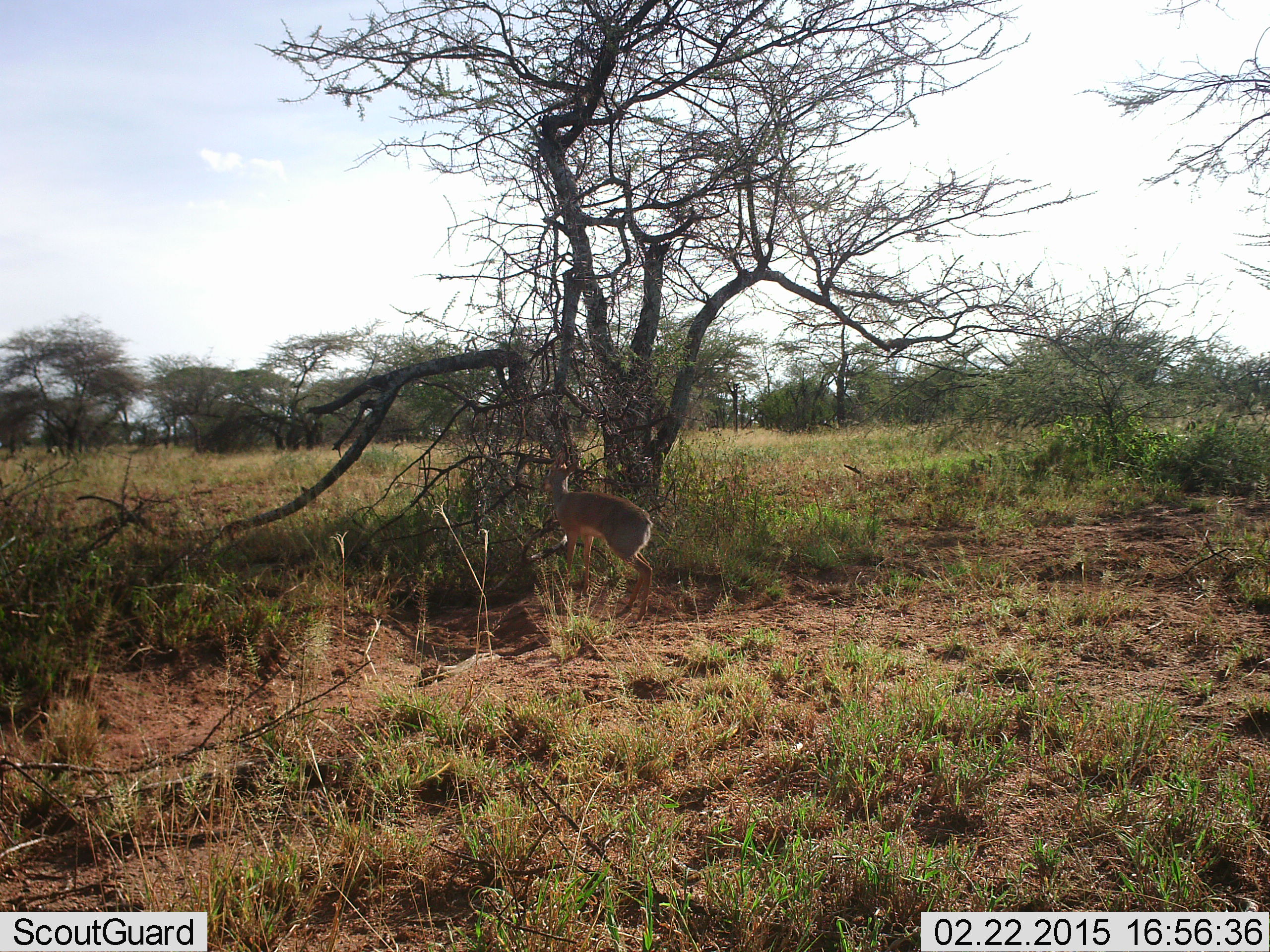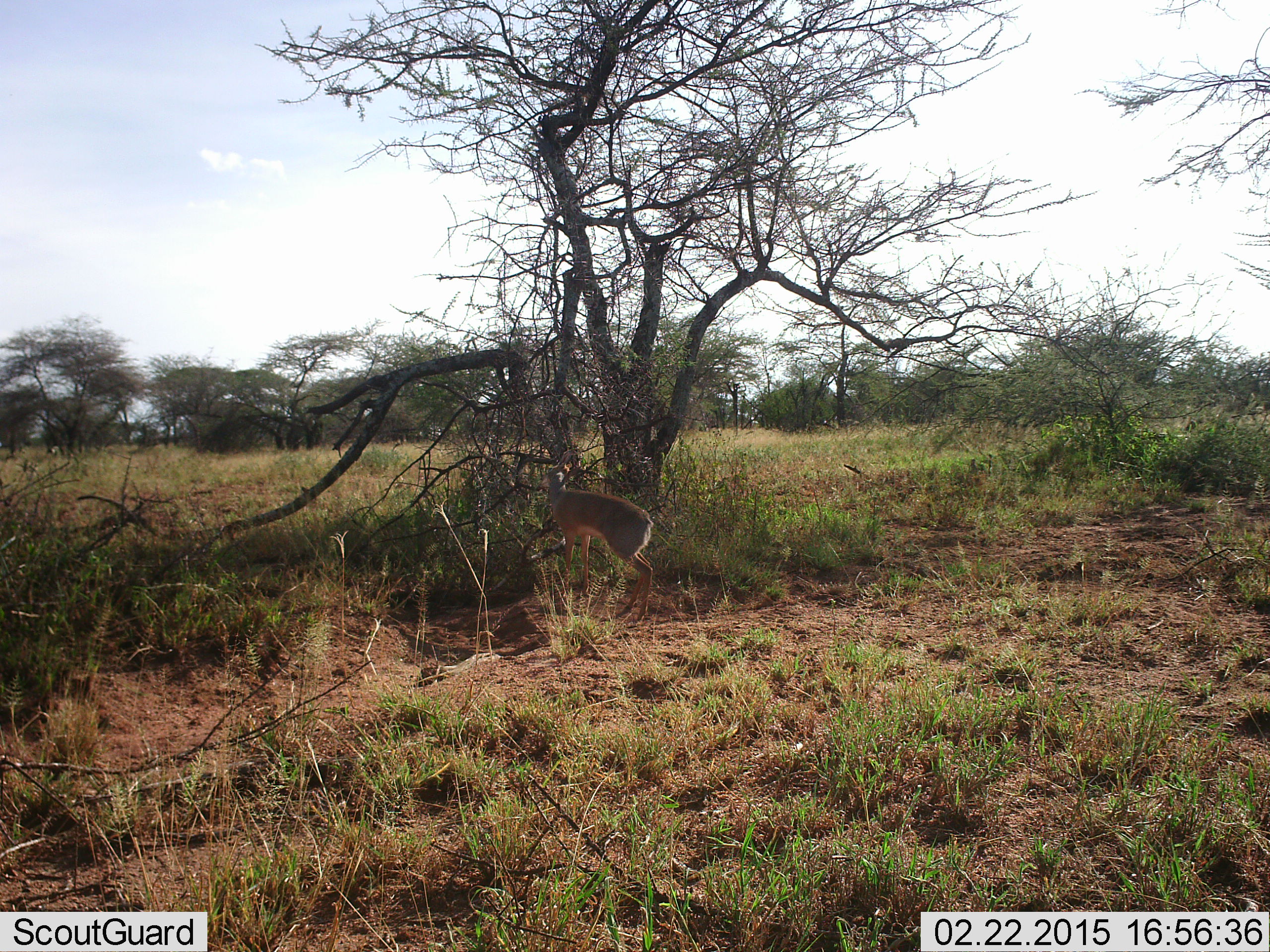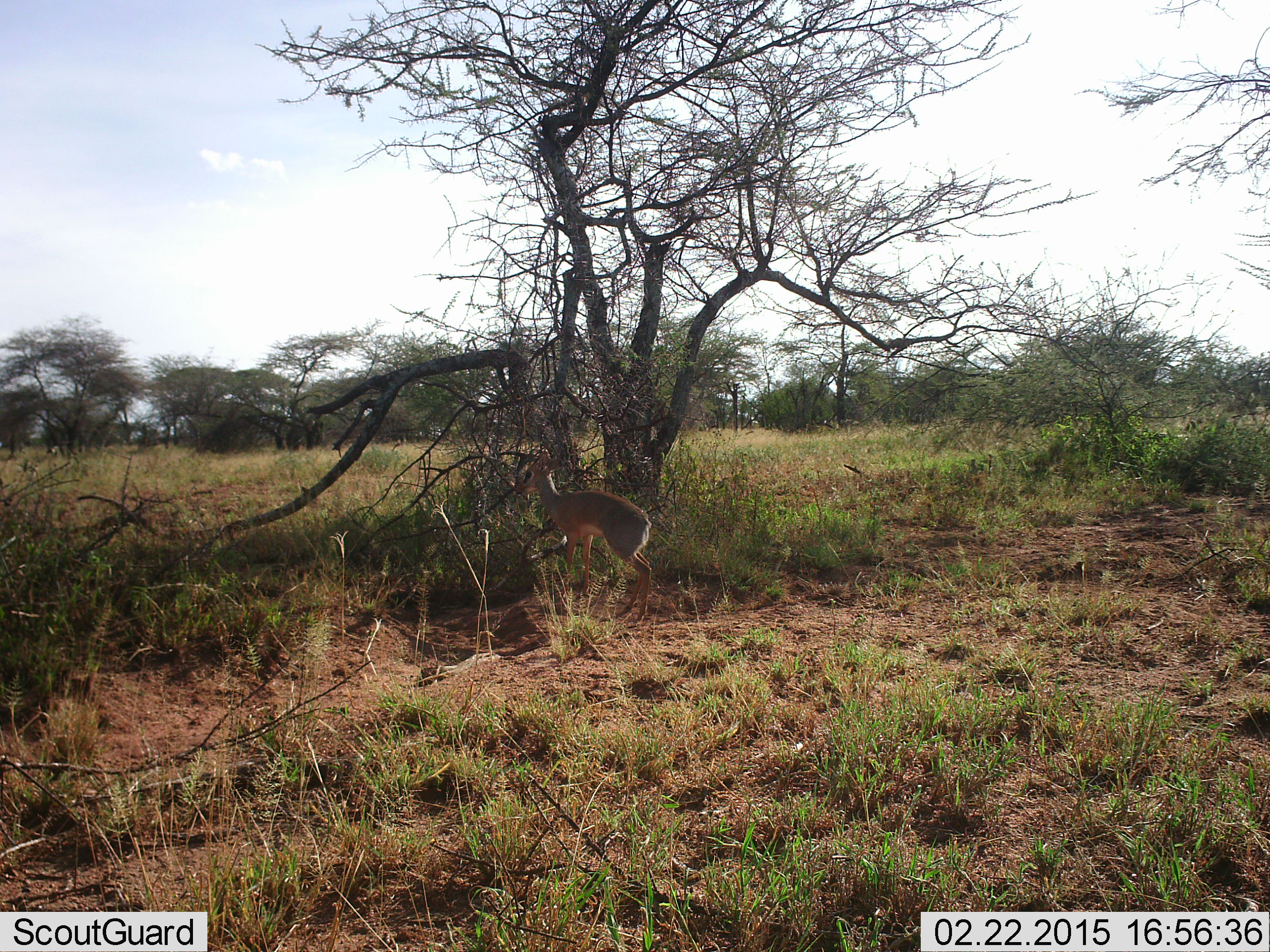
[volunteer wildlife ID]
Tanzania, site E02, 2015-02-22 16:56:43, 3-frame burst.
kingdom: Animalia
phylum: Chordata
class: Mammalia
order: Artiodactyla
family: Bovidae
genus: Madoqua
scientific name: Madoqua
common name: dikdik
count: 1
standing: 50%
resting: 0%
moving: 10%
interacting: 0%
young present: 0%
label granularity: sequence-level